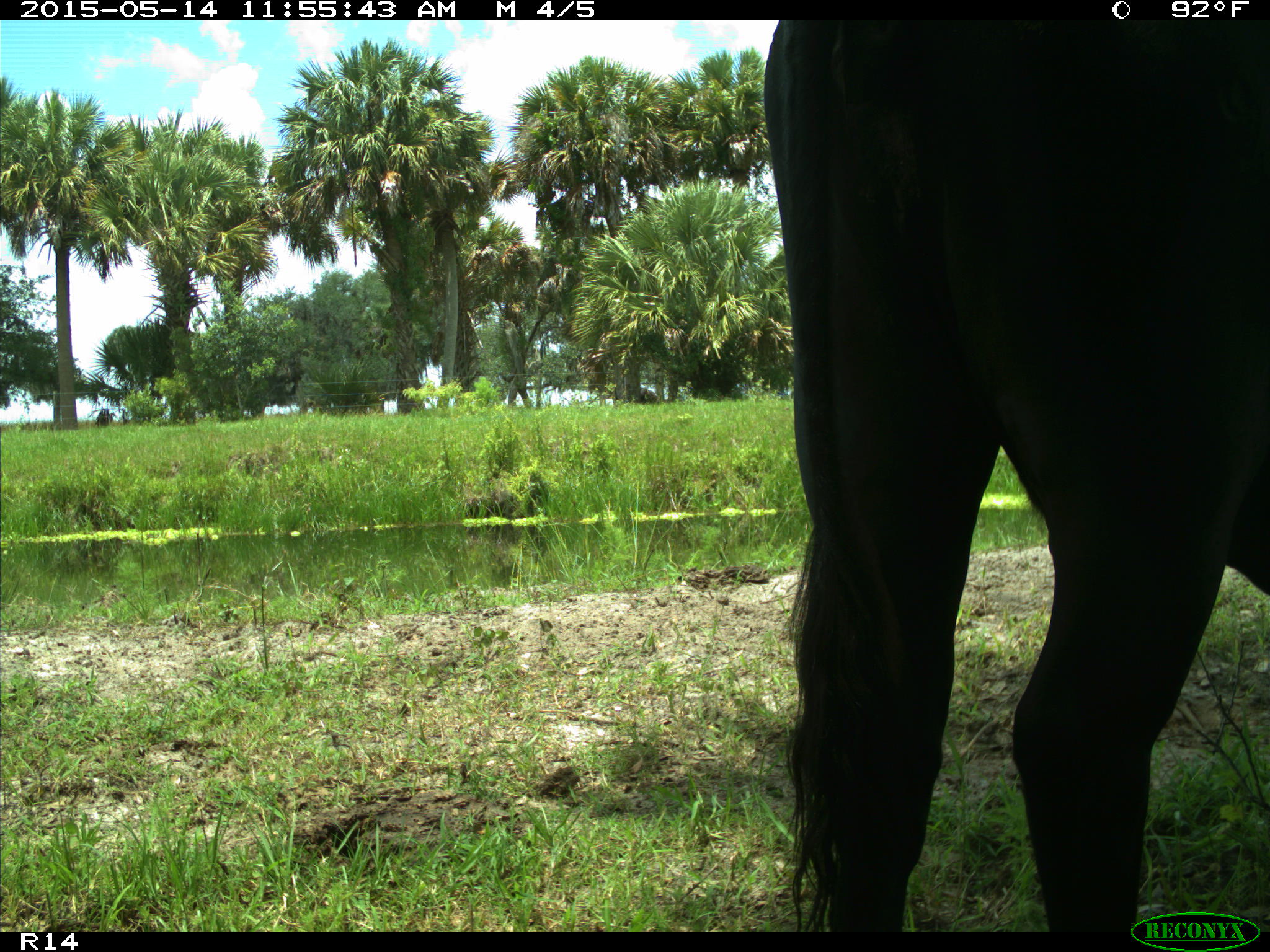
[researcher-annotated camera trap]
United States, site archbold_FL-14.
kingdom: Animalia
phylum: Chordata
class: Mammalia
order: Artiodactyla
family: Bovidae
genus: Bos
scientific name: Bos taurus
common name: domestic cow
Bos taurus (domestic cow).